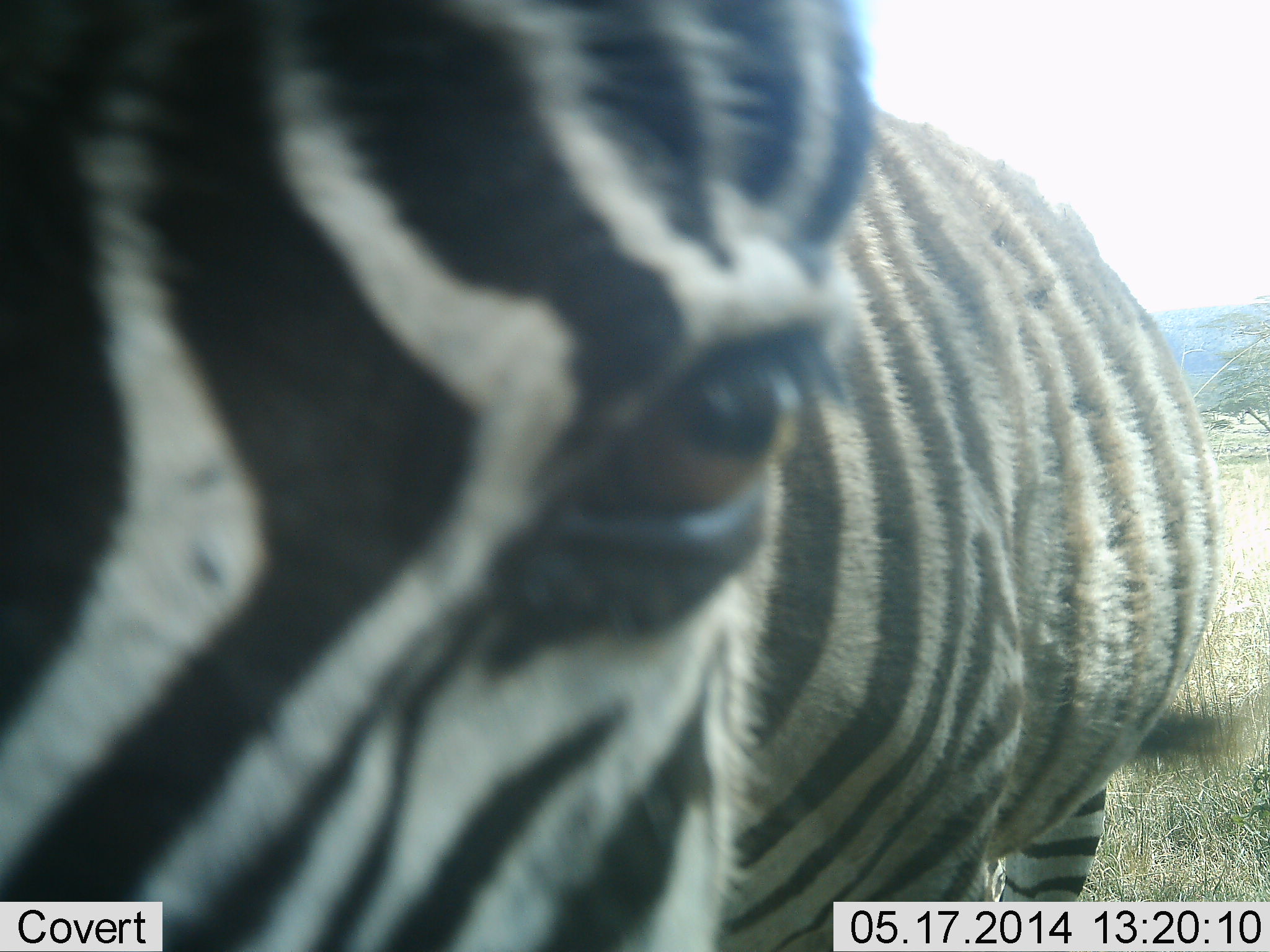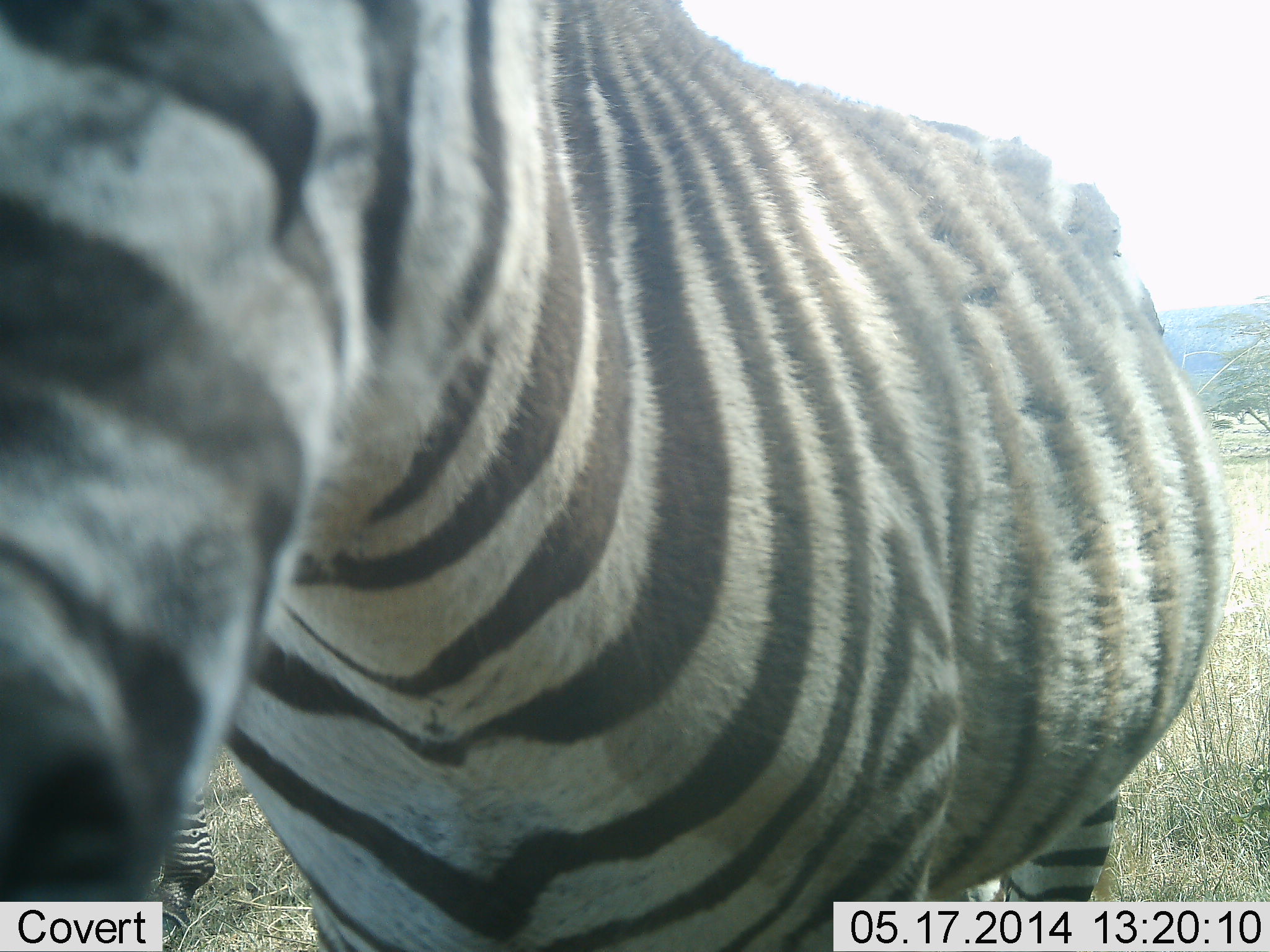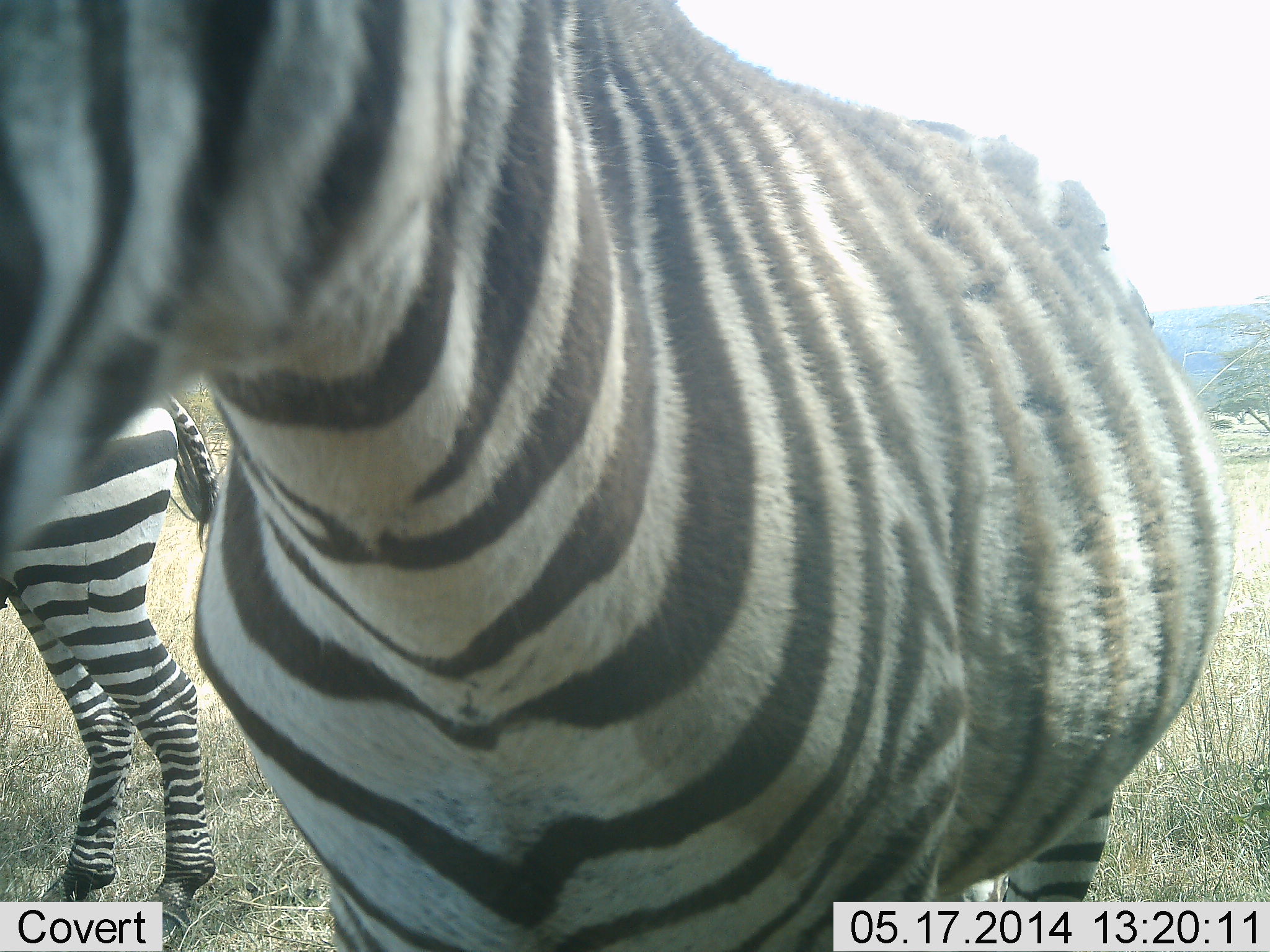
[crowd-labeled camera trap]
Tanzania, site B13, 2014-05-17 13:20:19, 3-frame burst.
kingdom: Animalia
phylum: Chordata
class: Mammalia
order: Perissodactyla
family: Equidae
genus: Equus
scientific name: Equus quagga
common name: plains zebra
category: zebra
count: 2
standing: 70%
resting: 0%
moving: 30%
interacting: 0%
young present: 0%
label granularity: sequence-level